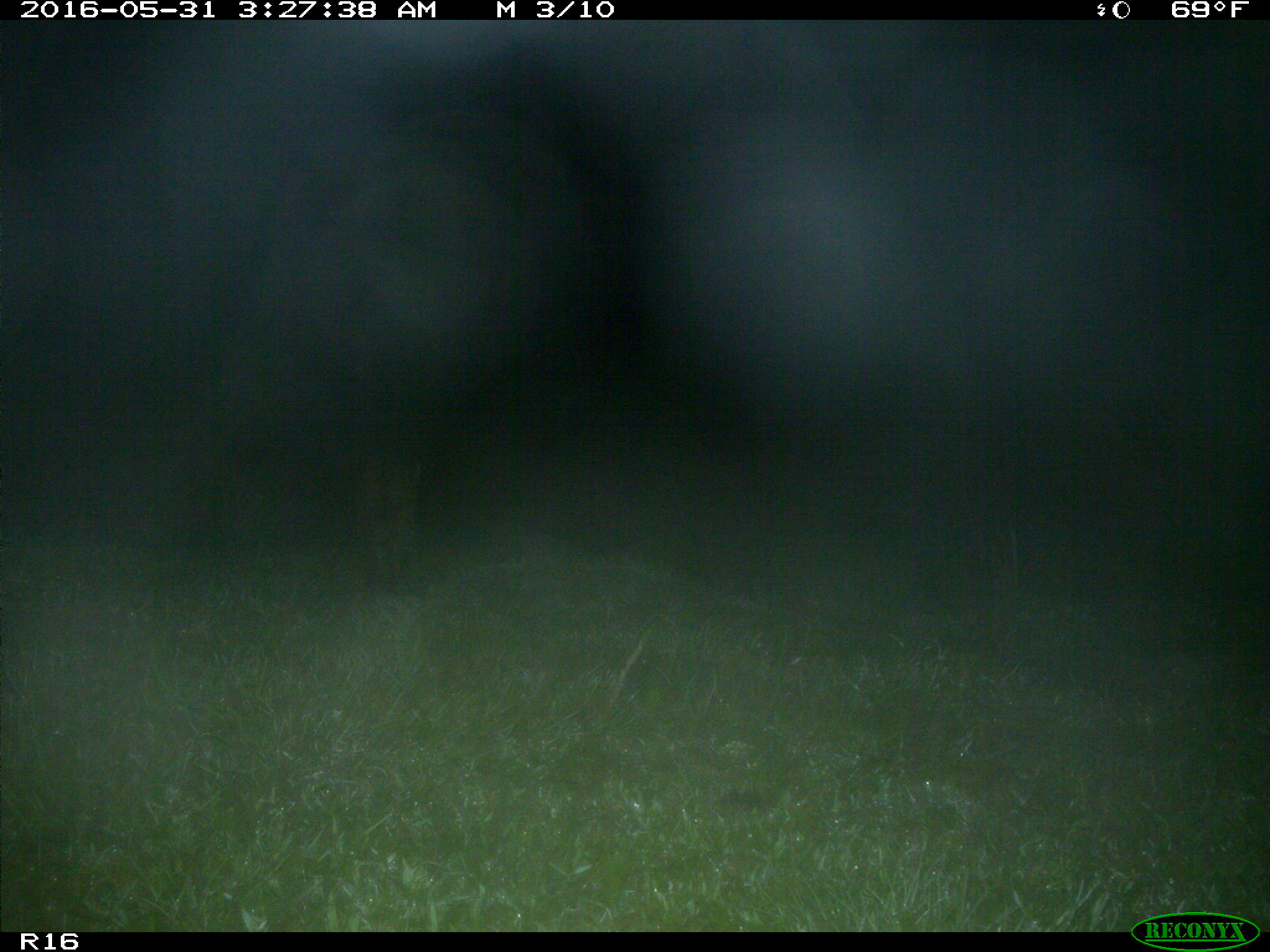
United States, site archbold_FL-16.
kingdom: Animalia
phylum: Chordata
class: Mammalia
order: Carnivora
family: Felidae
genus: Lynx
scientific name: Lynx rufus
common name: bobcat